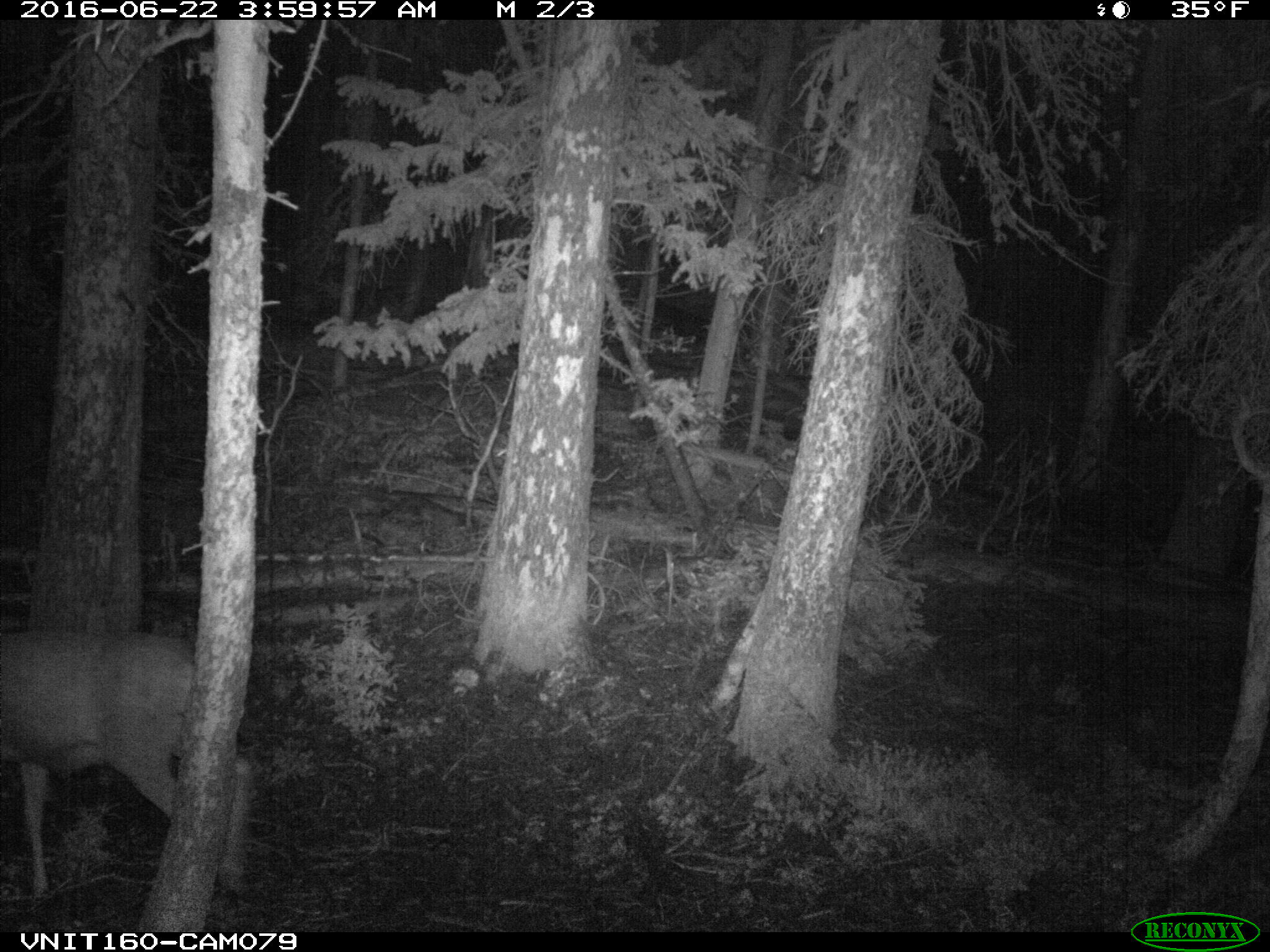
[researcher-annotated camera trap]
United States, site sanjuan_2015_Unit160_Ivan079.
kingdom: Animalia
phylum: Chordata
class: Mammalia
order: Artiodactyla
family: Cervidae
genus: Odocoileus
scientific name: Odocoileus hemionus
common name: mule deer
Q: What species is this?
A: Odocoileus hemionus (mule deer).